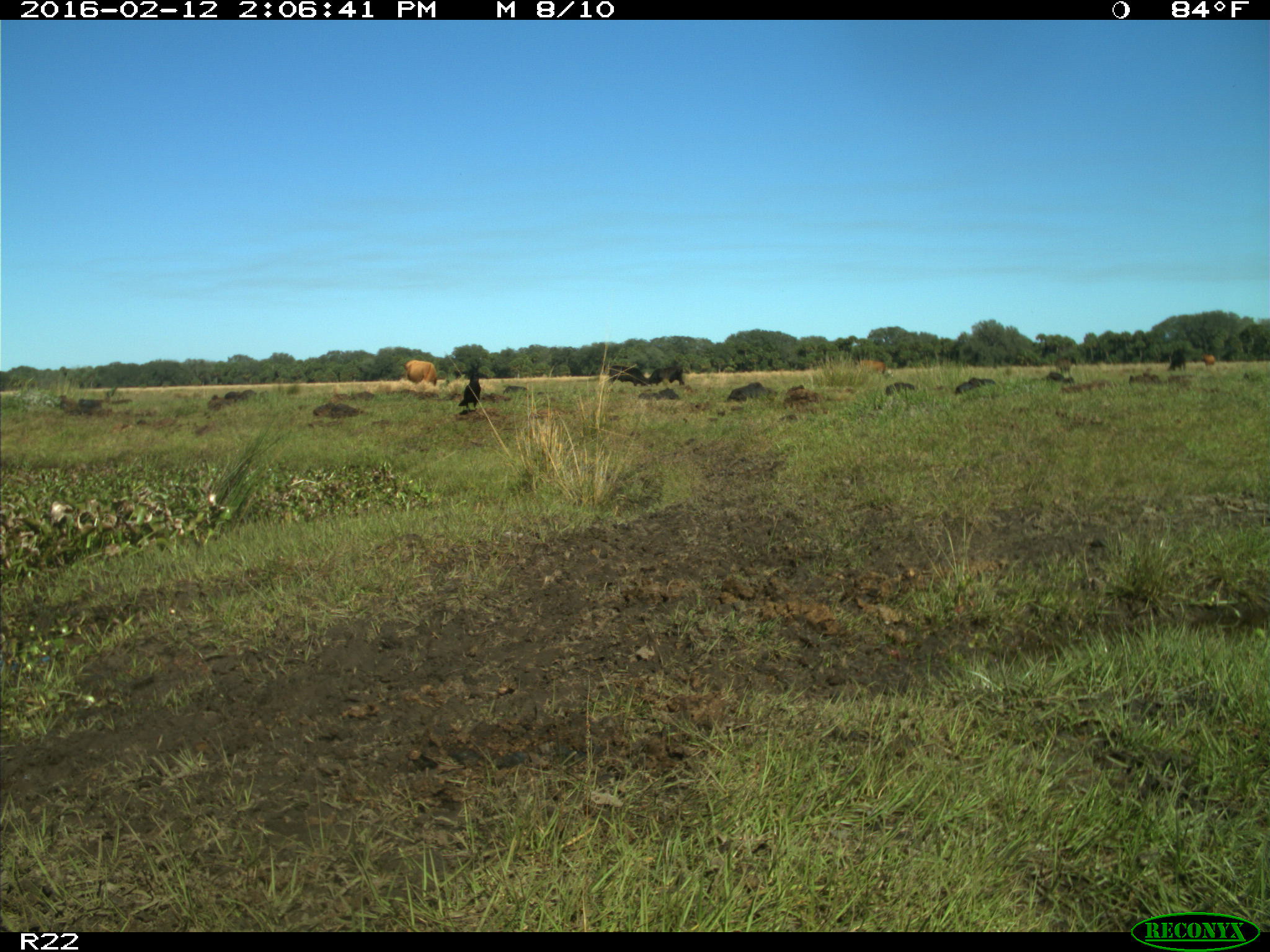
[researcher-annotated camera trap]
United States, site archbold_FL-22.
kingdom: Animalia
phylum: Chordata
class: Mammalia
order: Artiodactyla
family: Bovidae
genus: Bos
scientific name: Bos taurus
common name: domestic cow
Bos taurus (domestic cow).